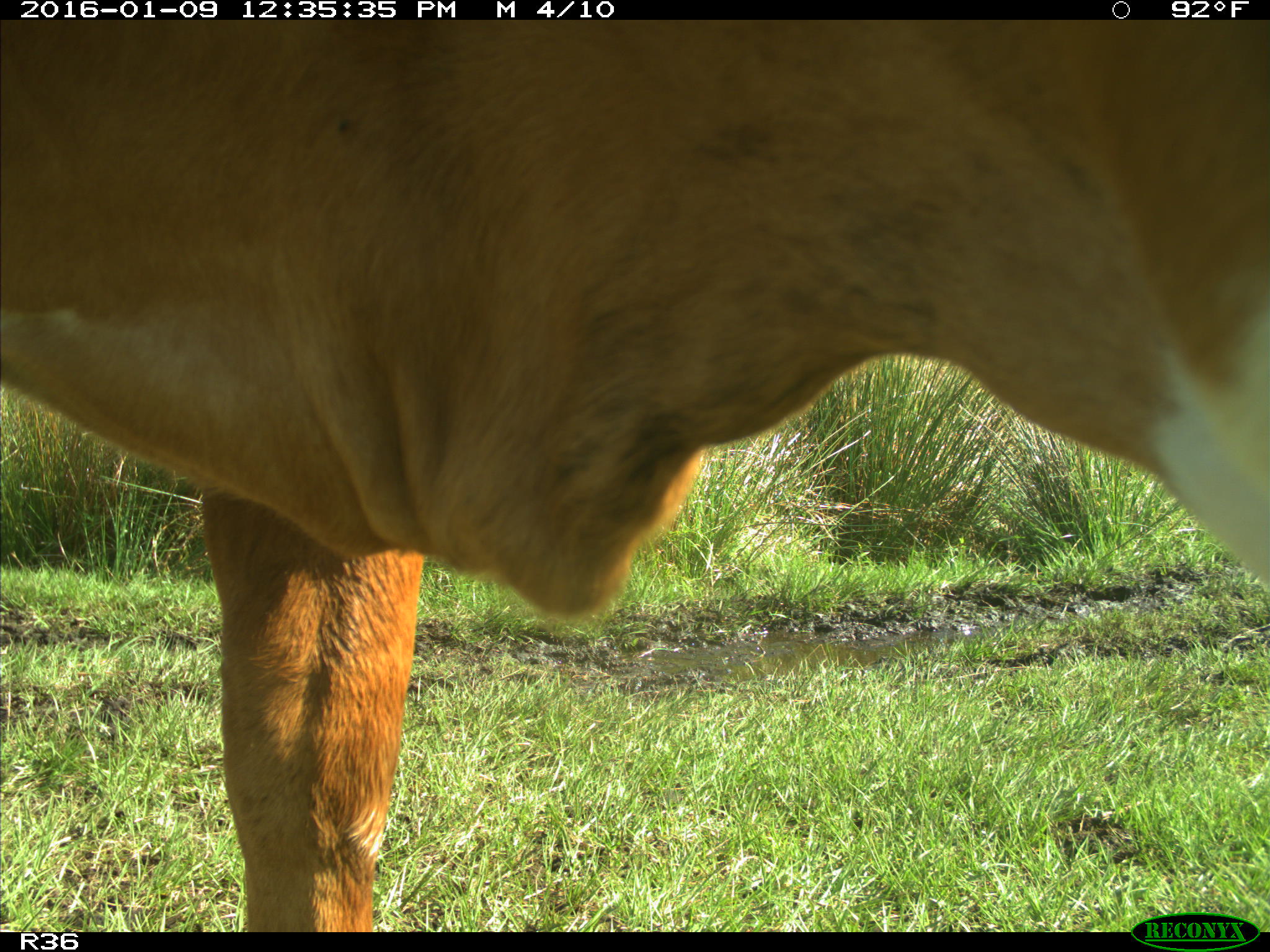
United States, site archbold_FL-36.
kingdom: Animalia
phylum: Chordata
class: Mammalia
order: Artiodactyla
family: Bovidae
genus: Bos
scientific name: Bos taurus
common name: domestic cow